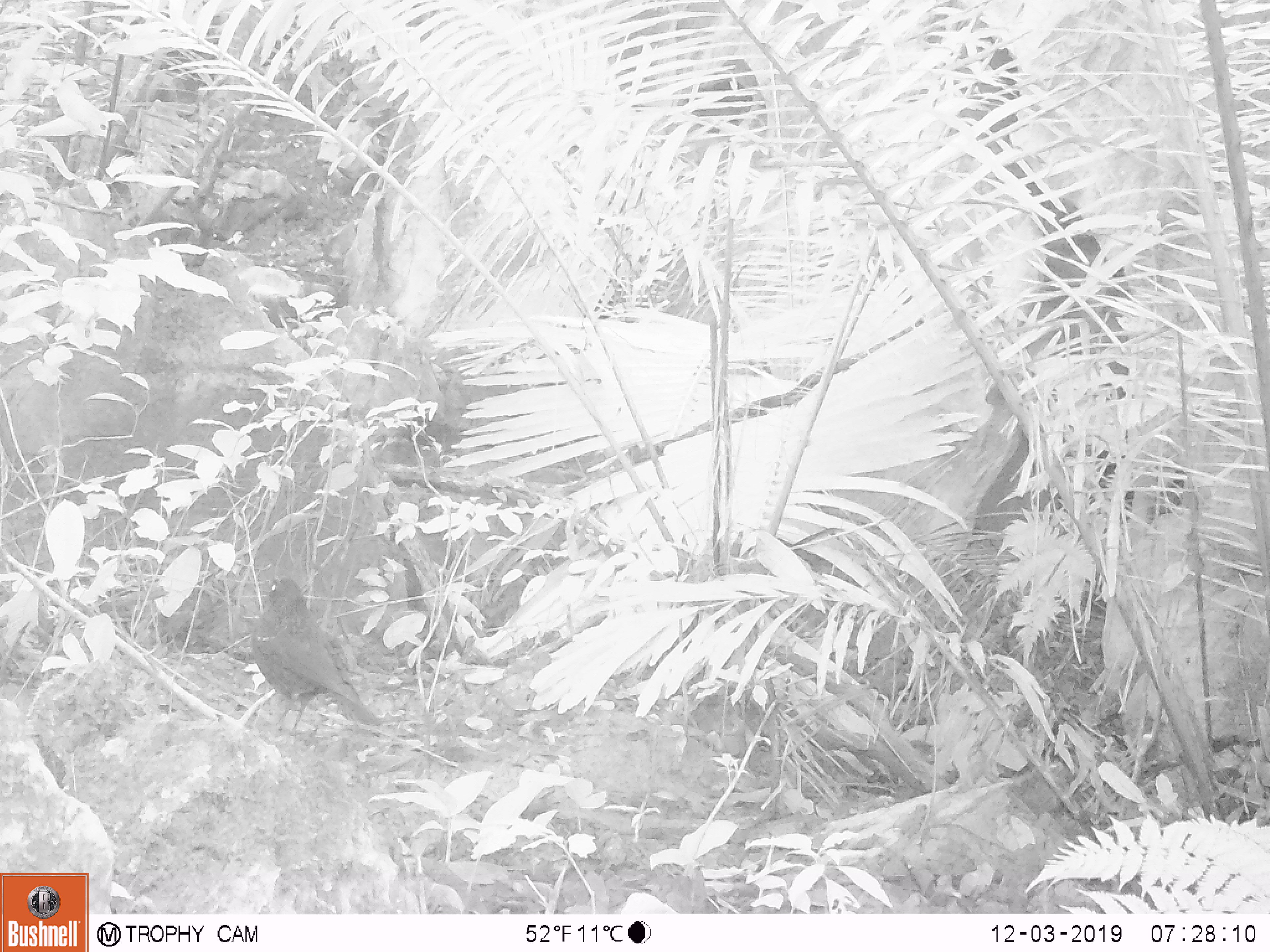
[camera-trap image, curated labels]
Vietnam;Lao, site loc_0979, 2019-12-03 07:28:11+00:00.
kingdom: Animalia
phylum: Chordata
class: Aves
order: Passeriformes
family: Muscicapidae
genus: Myophonus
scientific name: Myophonus caeruleus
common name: blue whistling thrush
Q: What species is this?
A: Blue whistling thrush (Myophonus caeruleus).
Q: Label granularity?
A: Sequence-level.